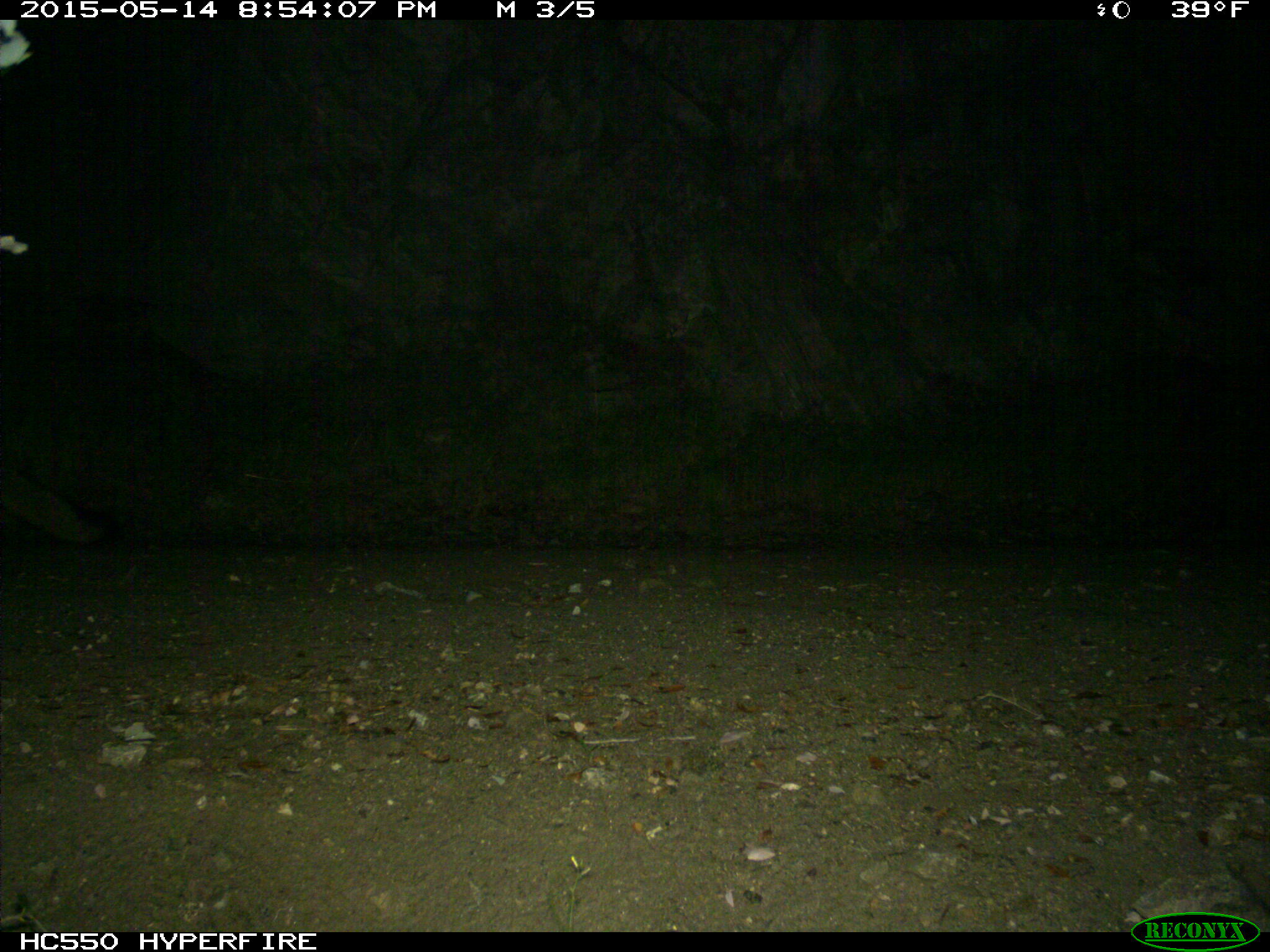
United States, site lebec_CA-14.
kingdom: Animalia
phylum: Chordata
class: Mammalia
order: Carnivora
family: Canidae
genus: Urocyon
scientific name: Urocyon cinereoargenteus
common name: gray fox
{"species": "Urocyon cinereoargenteus (gray fox)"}